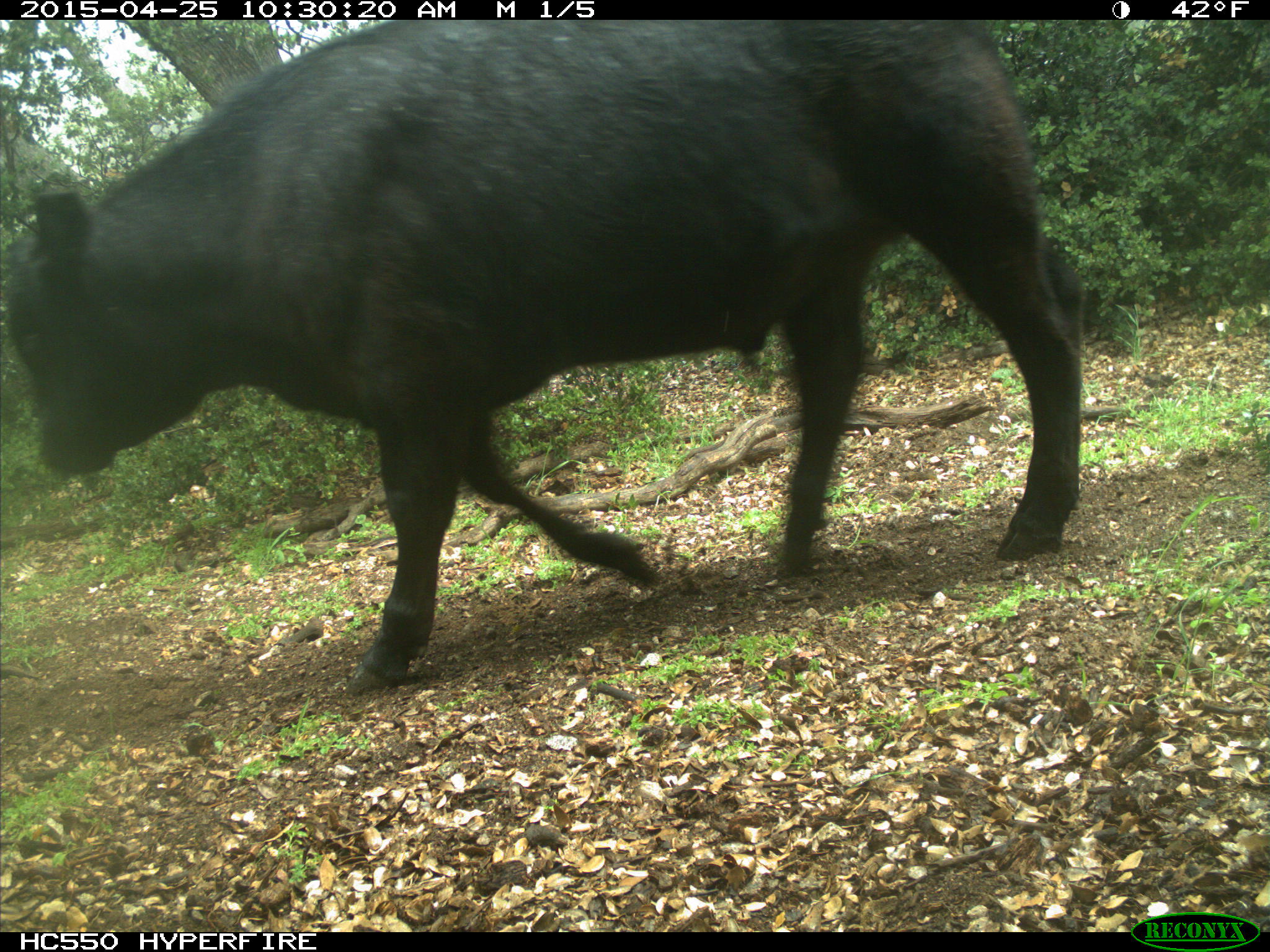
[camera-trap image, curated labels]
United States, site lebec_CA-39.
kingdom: Animalia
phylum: Chordata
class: Mammalia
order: Artiodactyla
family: Bovidae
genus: Bos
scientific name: Bos taurus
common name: domestic cow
Bos taurus (domestic cow).